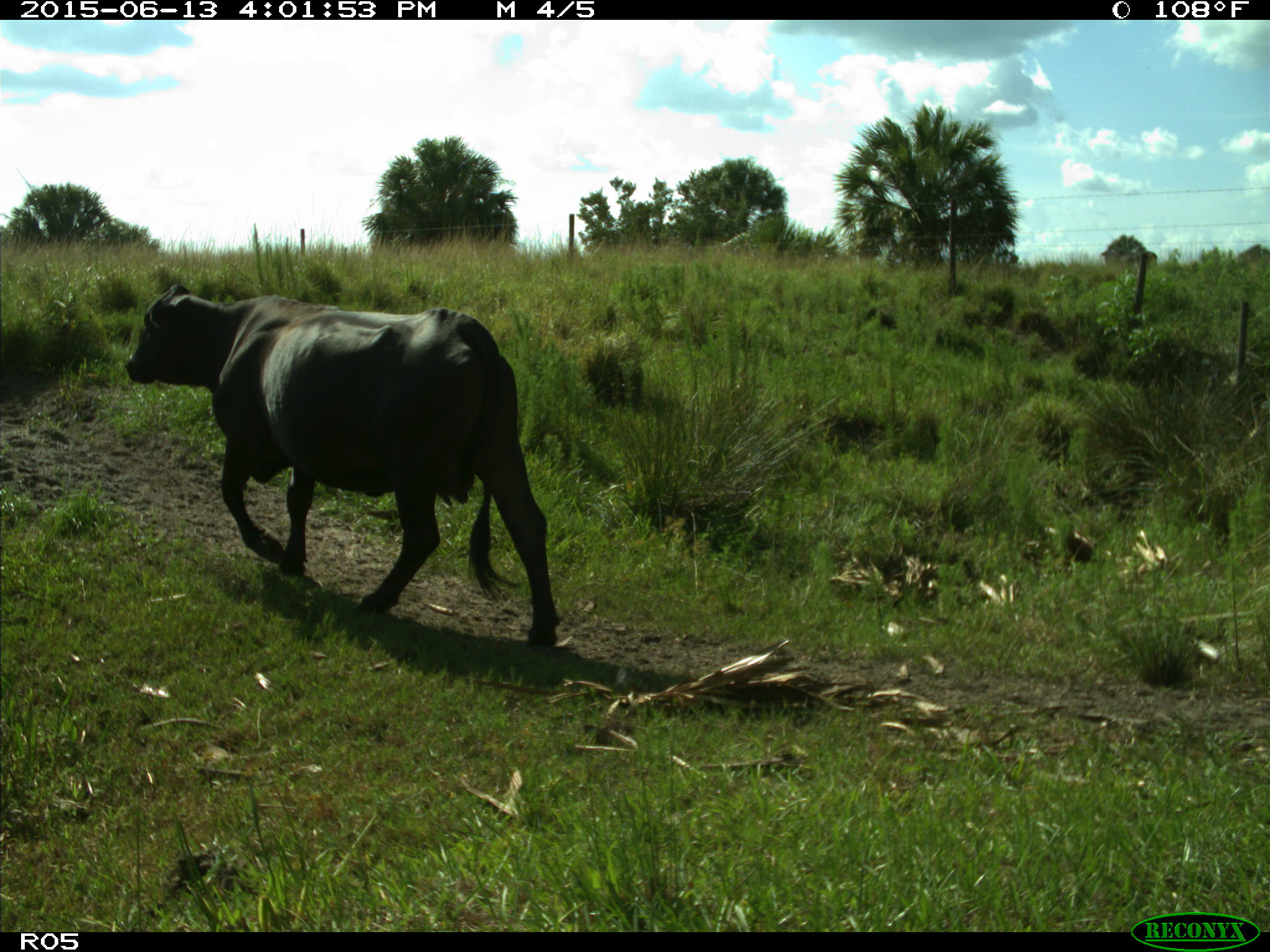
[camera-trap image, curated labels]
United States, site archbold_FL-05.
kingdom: Animalia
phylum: Chordata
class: Mammalia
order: Artiodactyla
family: Bovidae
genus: Bos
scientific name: Bos taurus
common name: domestic cow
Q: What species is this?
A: Bos taurus (domestic cow).